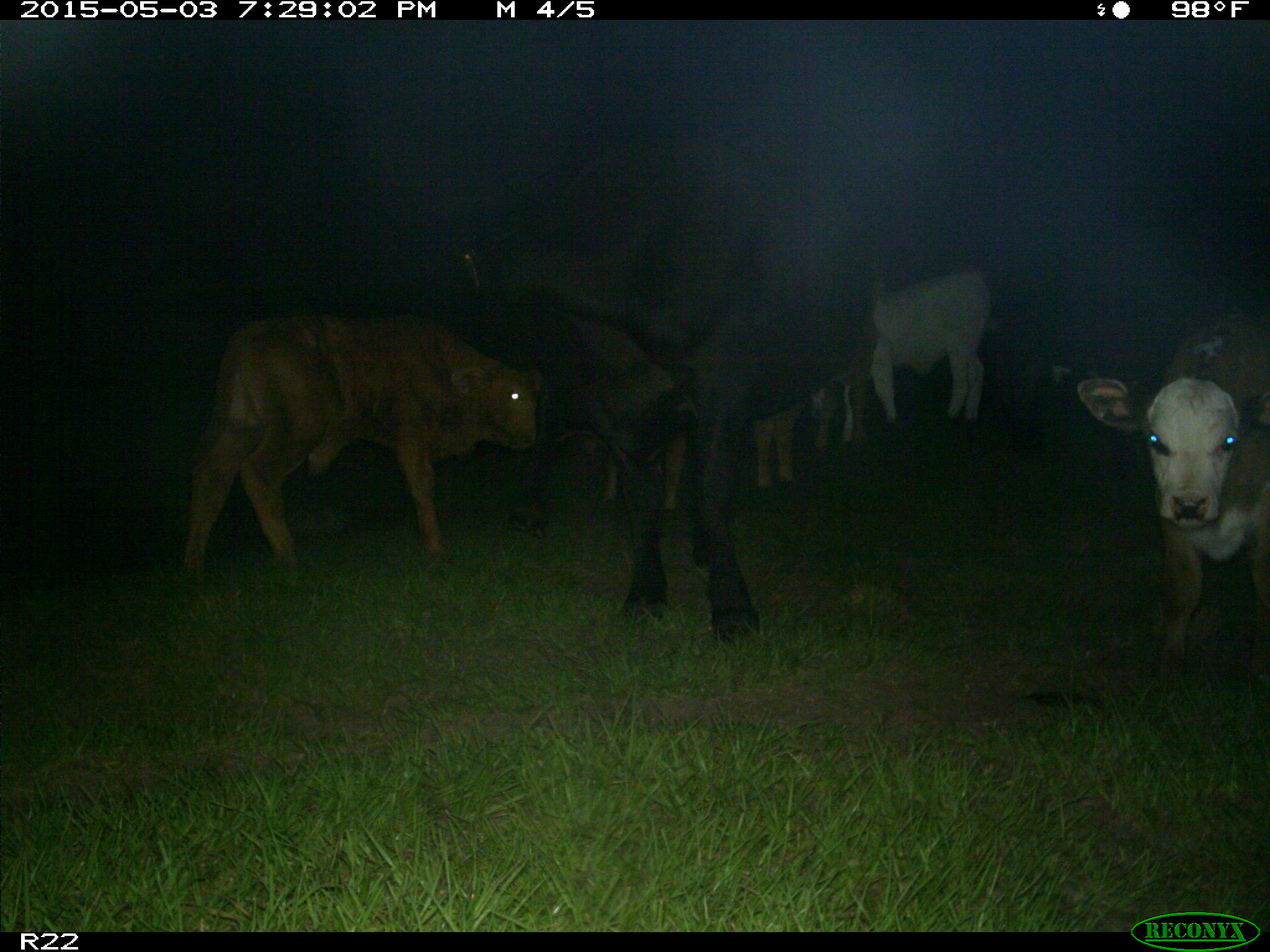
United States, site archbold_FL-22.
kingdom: Animalia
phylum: Chordata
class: Mammalia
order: Artiodactyla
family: Bovidae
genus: Bos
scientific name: Bos taurus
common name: domestic cow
Bos taurus (domestic cow).